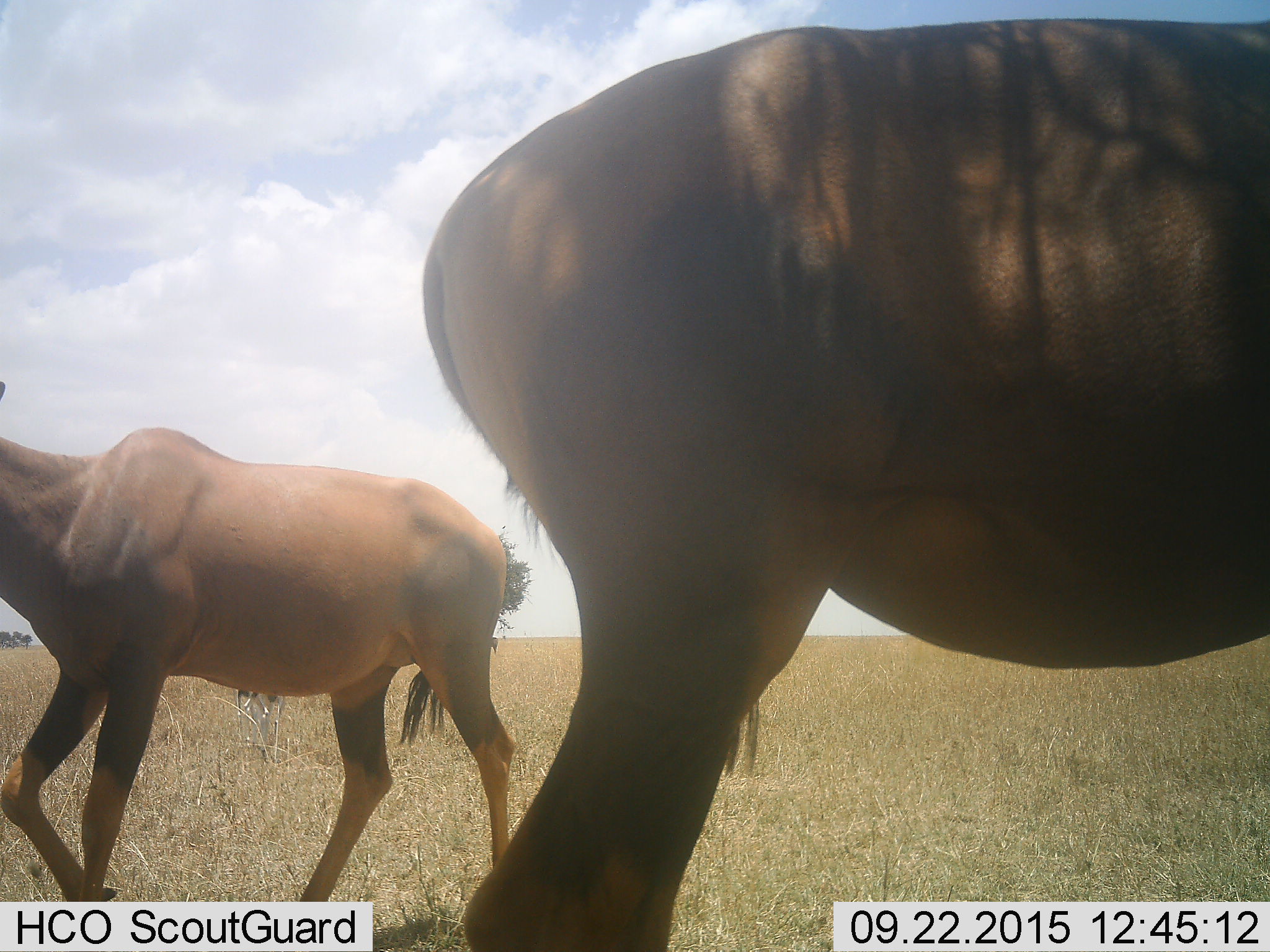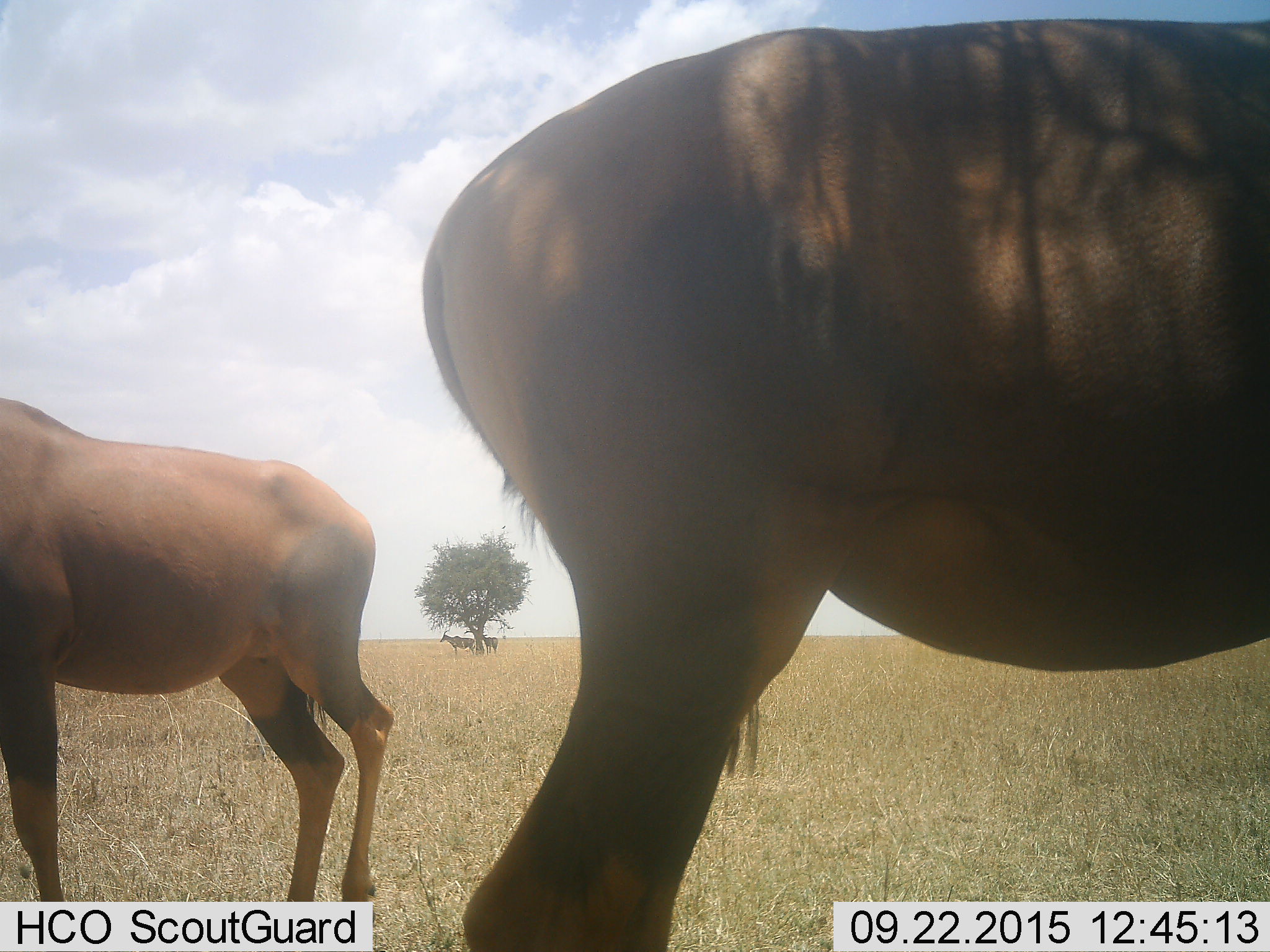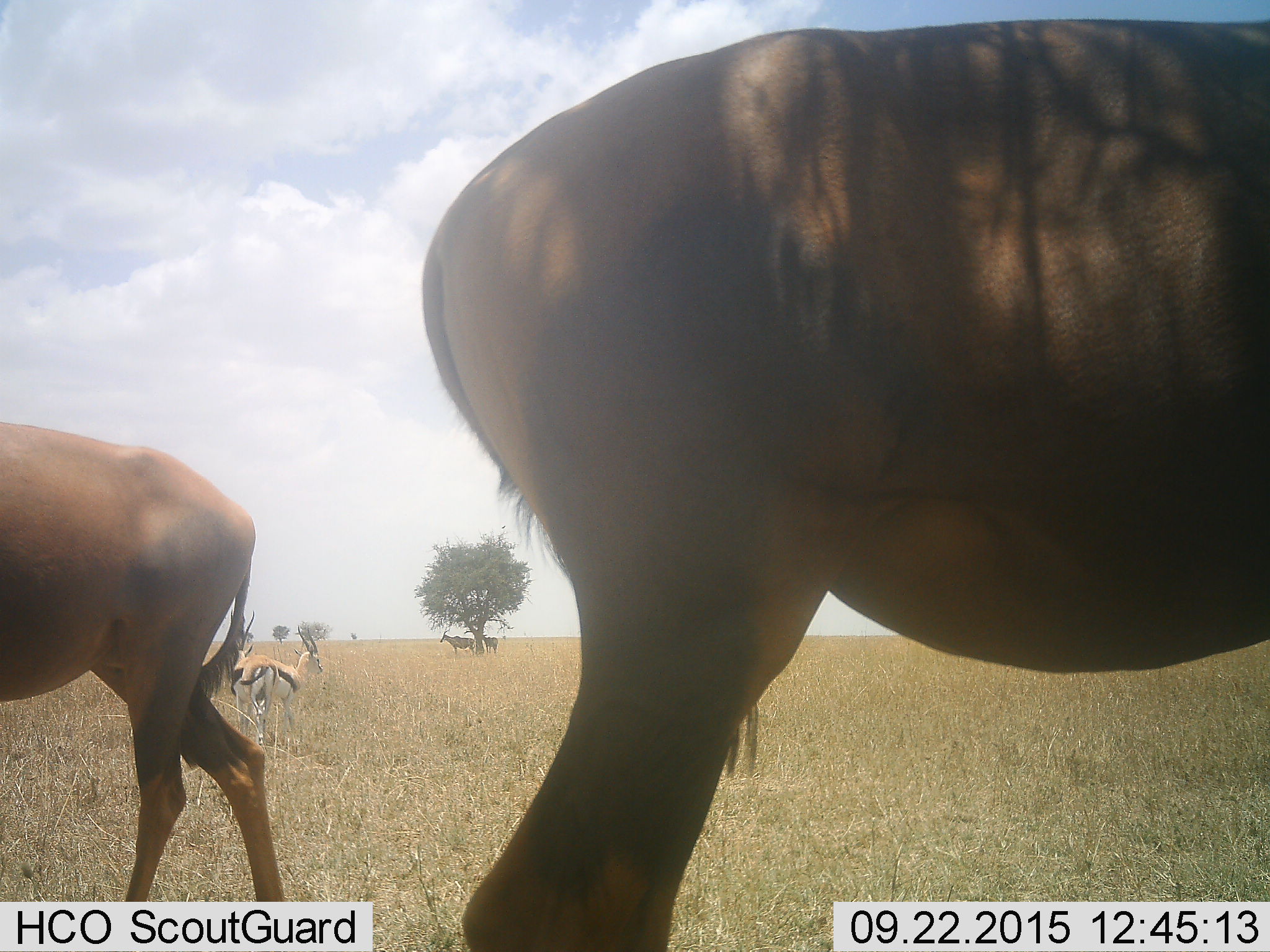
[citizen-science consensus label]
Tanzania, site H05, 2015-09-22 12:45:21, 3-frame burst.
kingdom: Animalia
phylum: Chordata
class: Mammalia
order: Artiodactyla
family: Bovidae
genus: Eudorcas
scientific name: Eudorcas thomsonii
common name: thomson's gazelle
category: gazellethomsons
Gazellethomsons (thomson's gazelle) (Eudorcas thomsonii), count 2. Behavior (volunteer vote fractions): standing 100%, resting 0%, moving 0%, interacting 14%. Young present (vote fraction): 0%. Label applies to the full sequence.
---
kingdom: Animalia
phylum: Chordata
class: Mammalia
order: Artiodactyla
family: Bovidae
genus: Damaliscus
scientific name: Damaliscus lunatus jimela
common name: topi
Topi (Damaliscus lunatus jimela), count 4. Behavior (volunteer vote fractions): standing 80%, resting 0%, moving 80%, interacting 0%. Young present (vote fraction): 0%. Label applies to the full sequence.